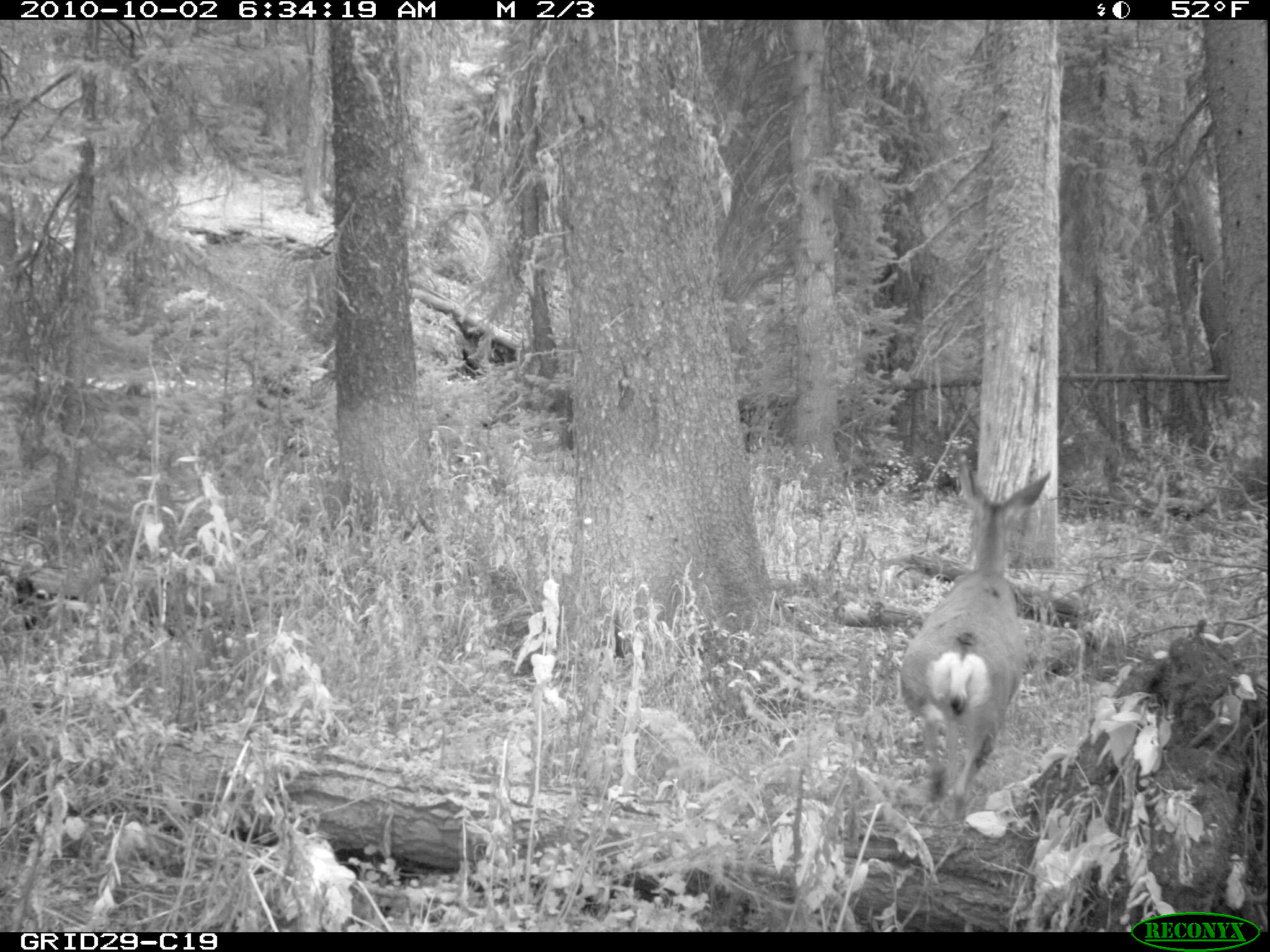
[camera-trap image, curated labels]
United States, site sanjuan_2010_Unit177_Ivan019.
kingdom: Animalia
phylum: Chordata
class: Mammalia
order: Artiodactyla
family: Cervidae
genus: Odocoileus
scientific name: Odocoileus hemionus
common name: mule deer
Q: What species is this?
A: Odocoileus hemionus (mule deer).